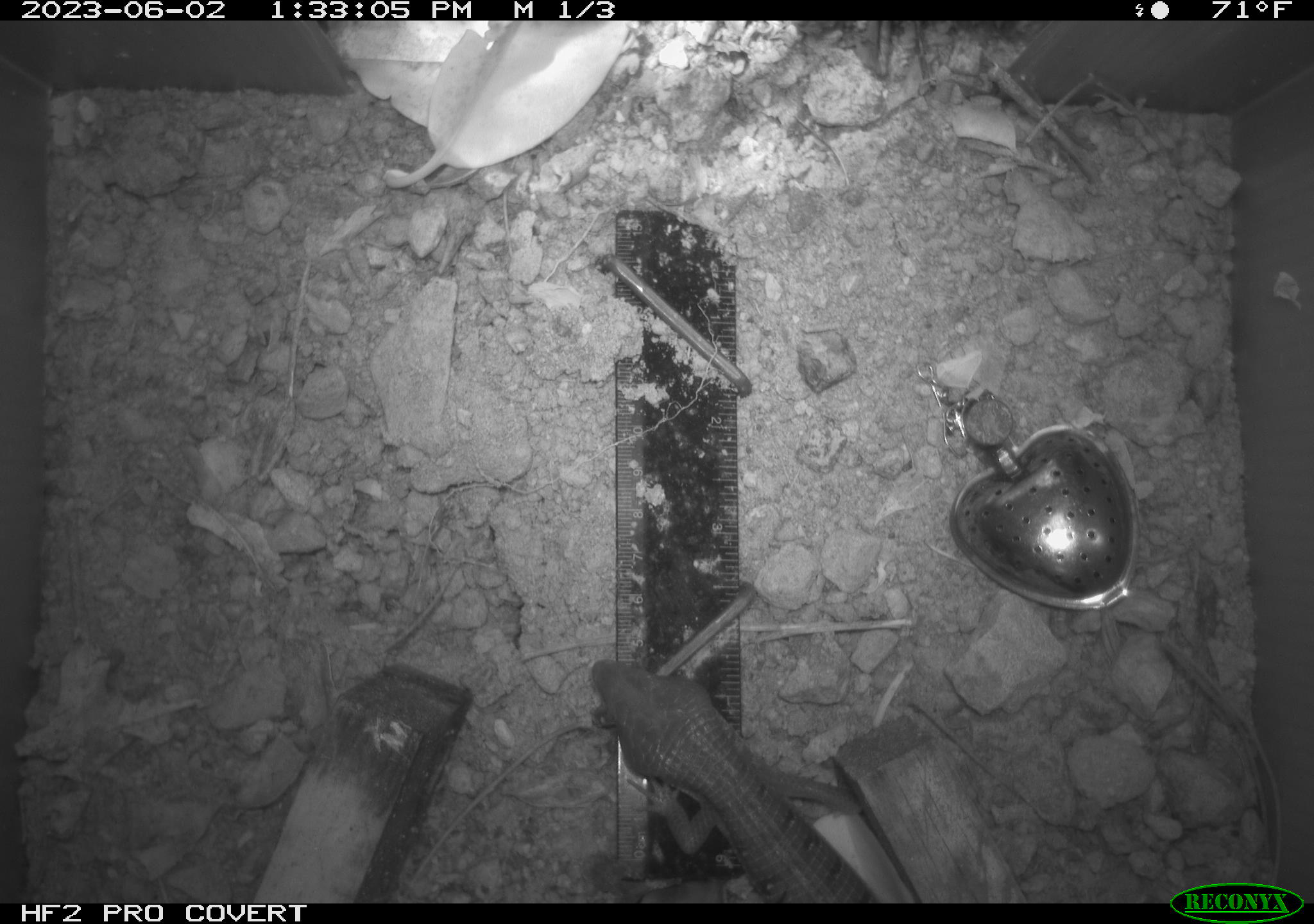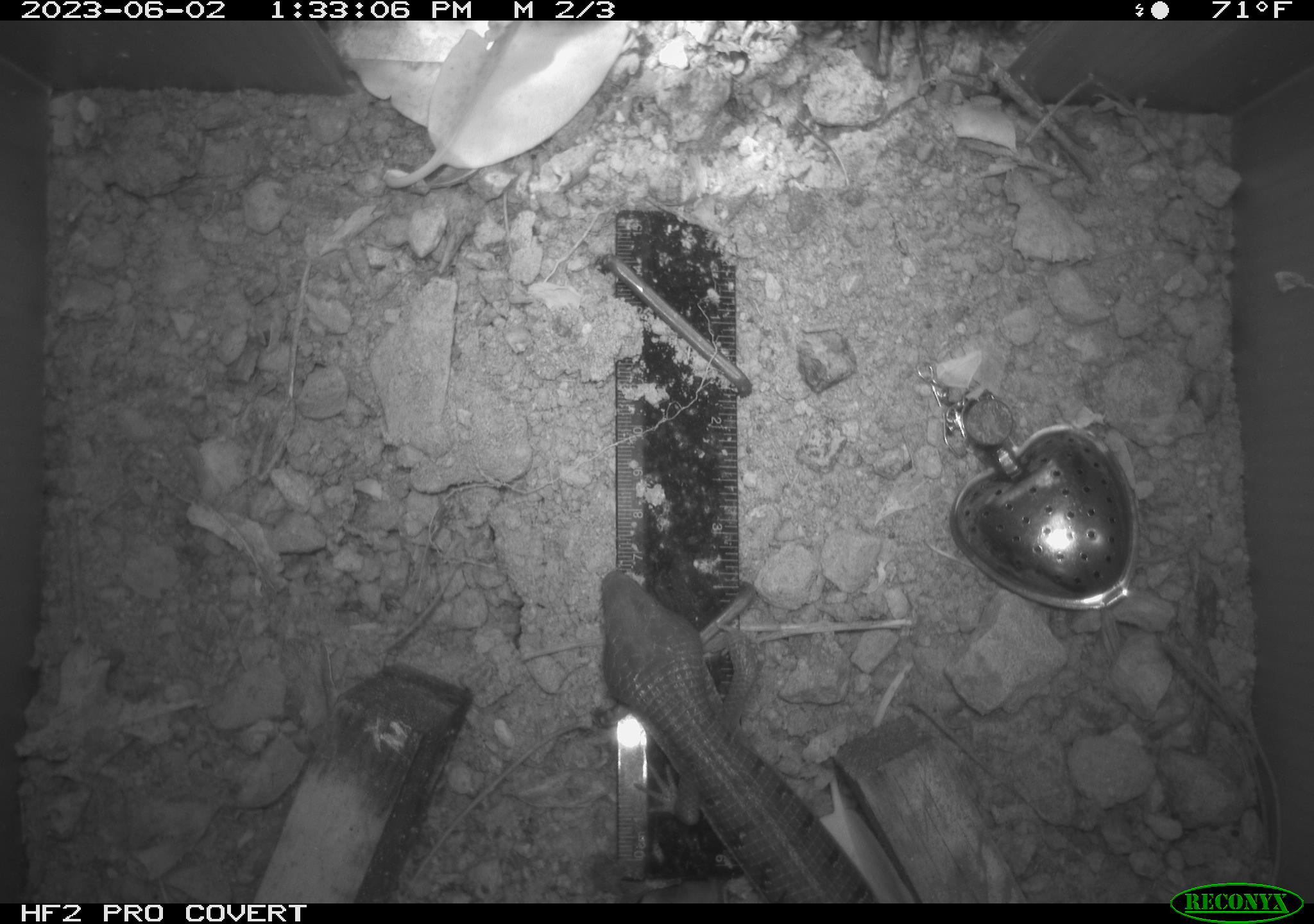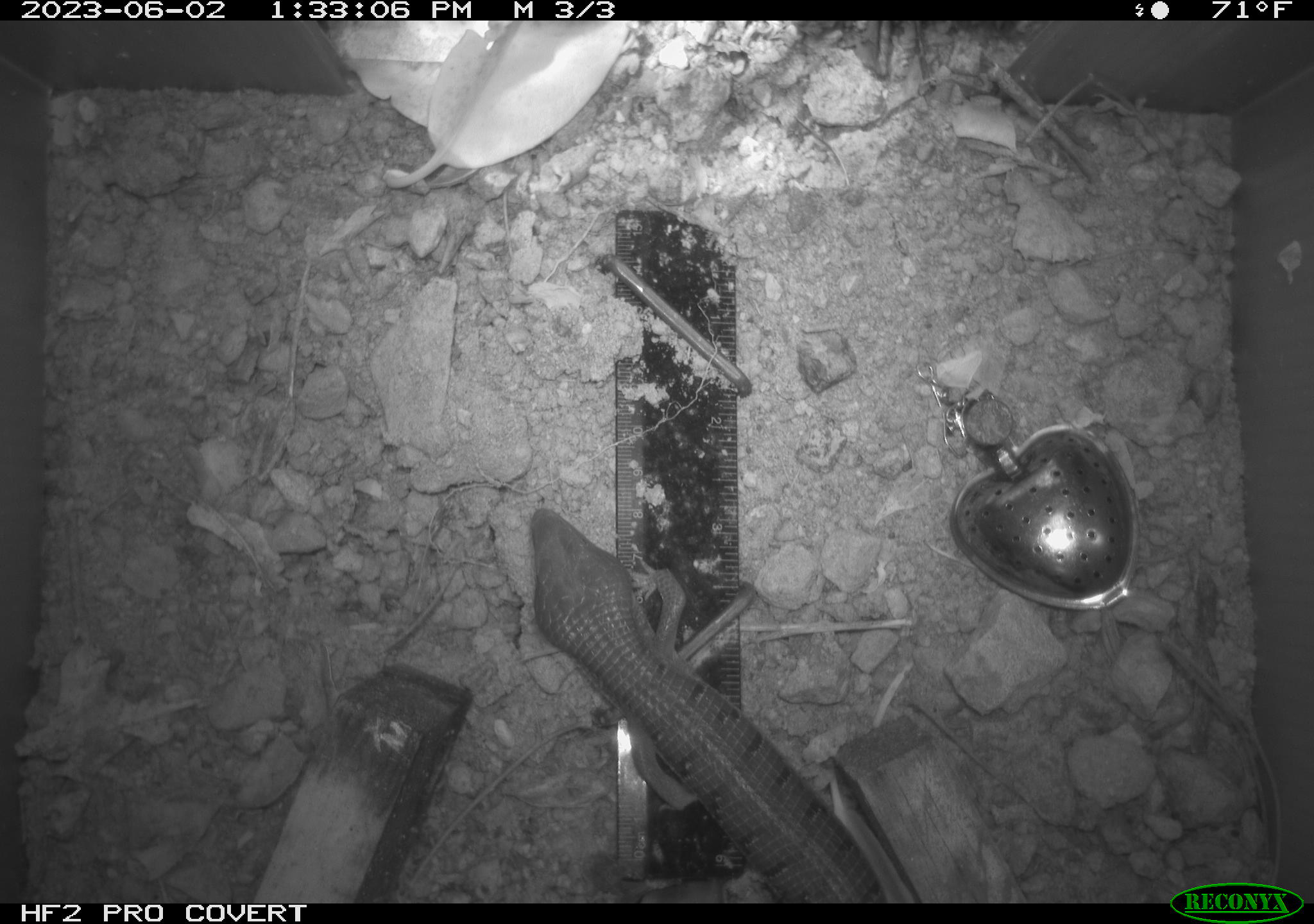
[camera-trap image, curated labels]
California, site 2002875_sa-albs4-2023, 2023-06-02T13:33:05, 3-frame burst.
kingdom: Animalia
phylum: Chordata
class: Reptilia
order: Squamata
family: Anguidae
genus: Elgaria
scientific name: Elgaria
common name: alligator lizards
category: elgaria species